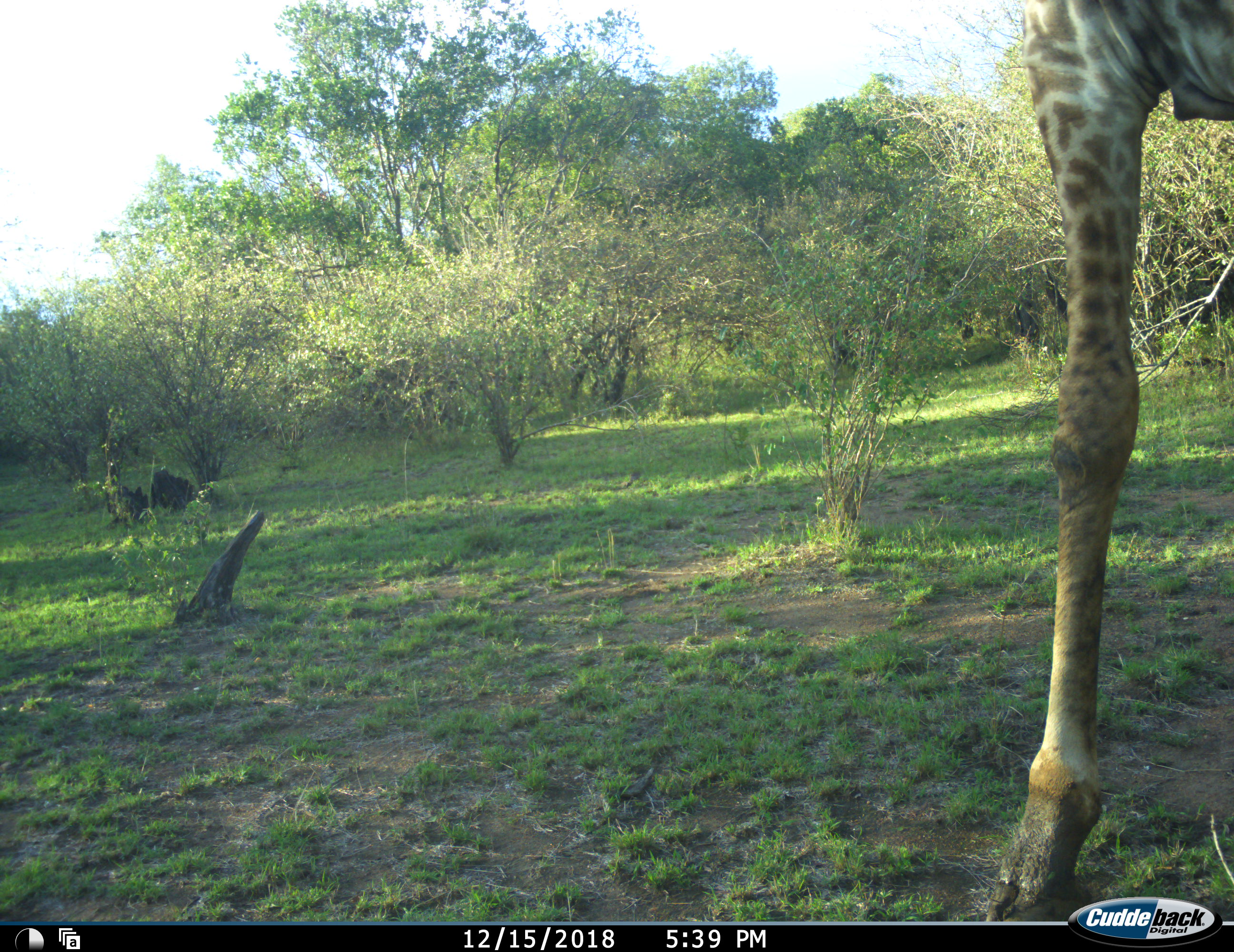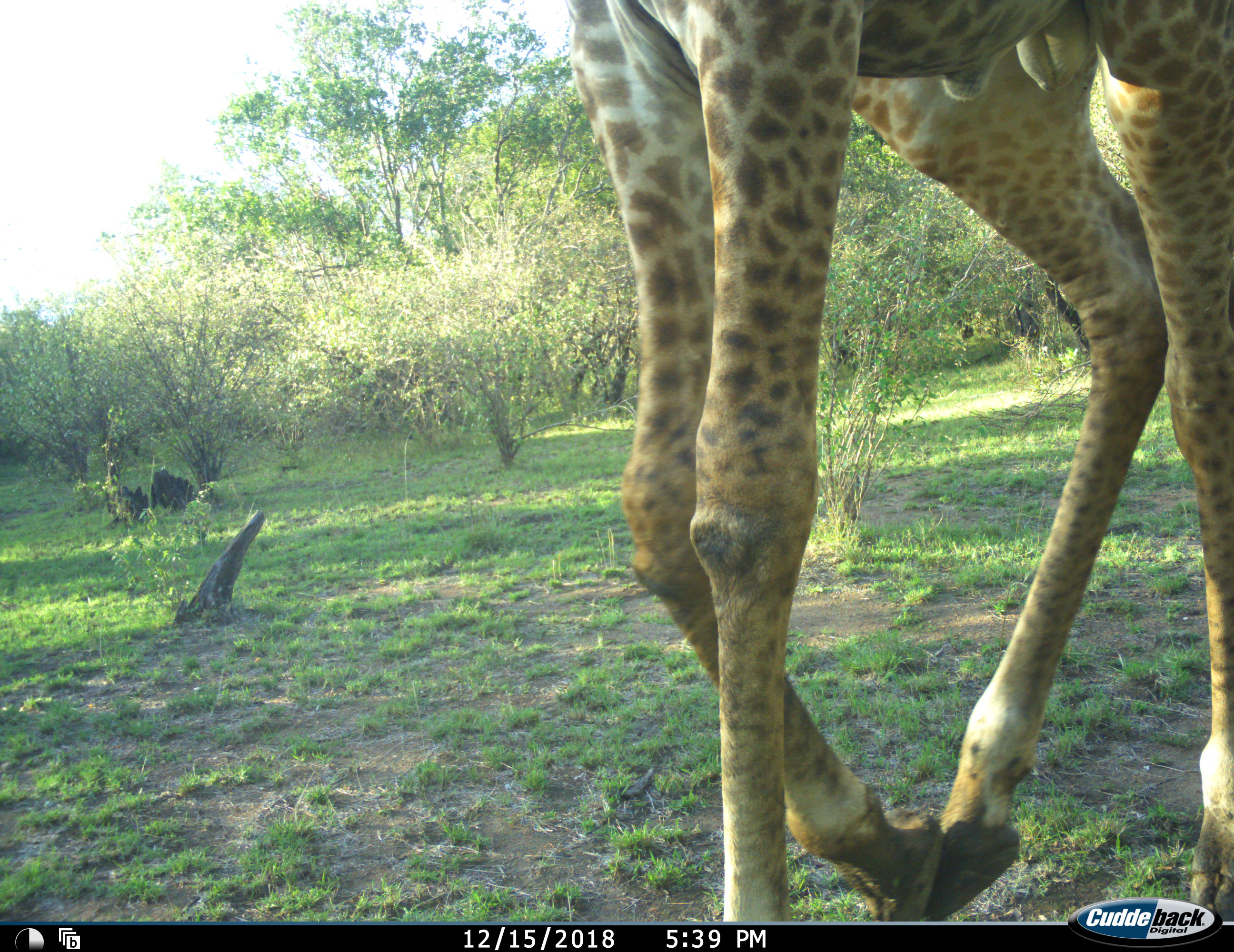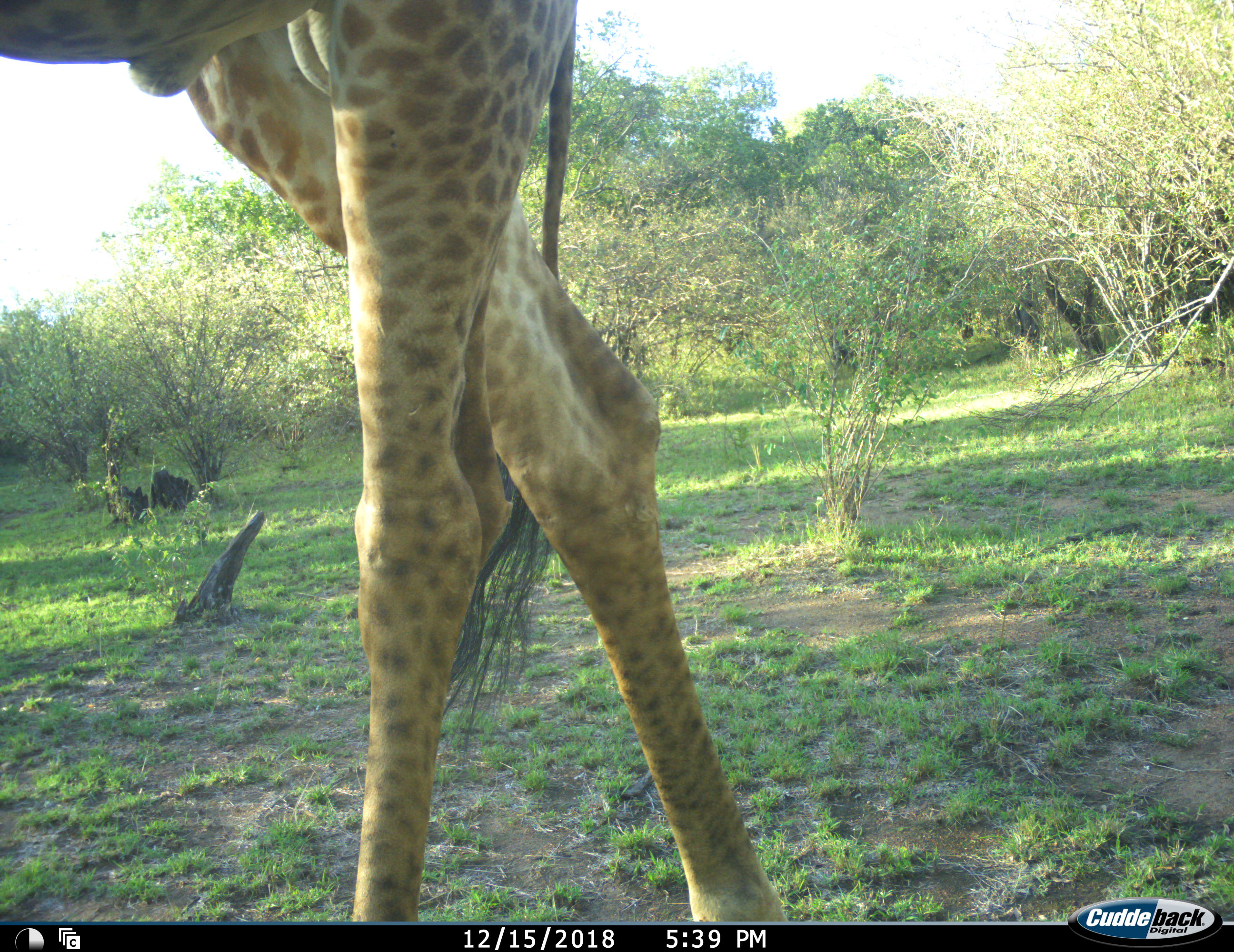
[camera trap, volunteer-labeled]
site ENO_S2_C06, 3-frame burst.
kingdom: Animalia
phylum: Chordata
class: Mammalia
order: Artiodactyla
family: Giraffidae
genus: Giraffa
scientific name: Giraffa camelopardalis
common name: giraffe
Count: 1.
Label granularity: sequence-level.